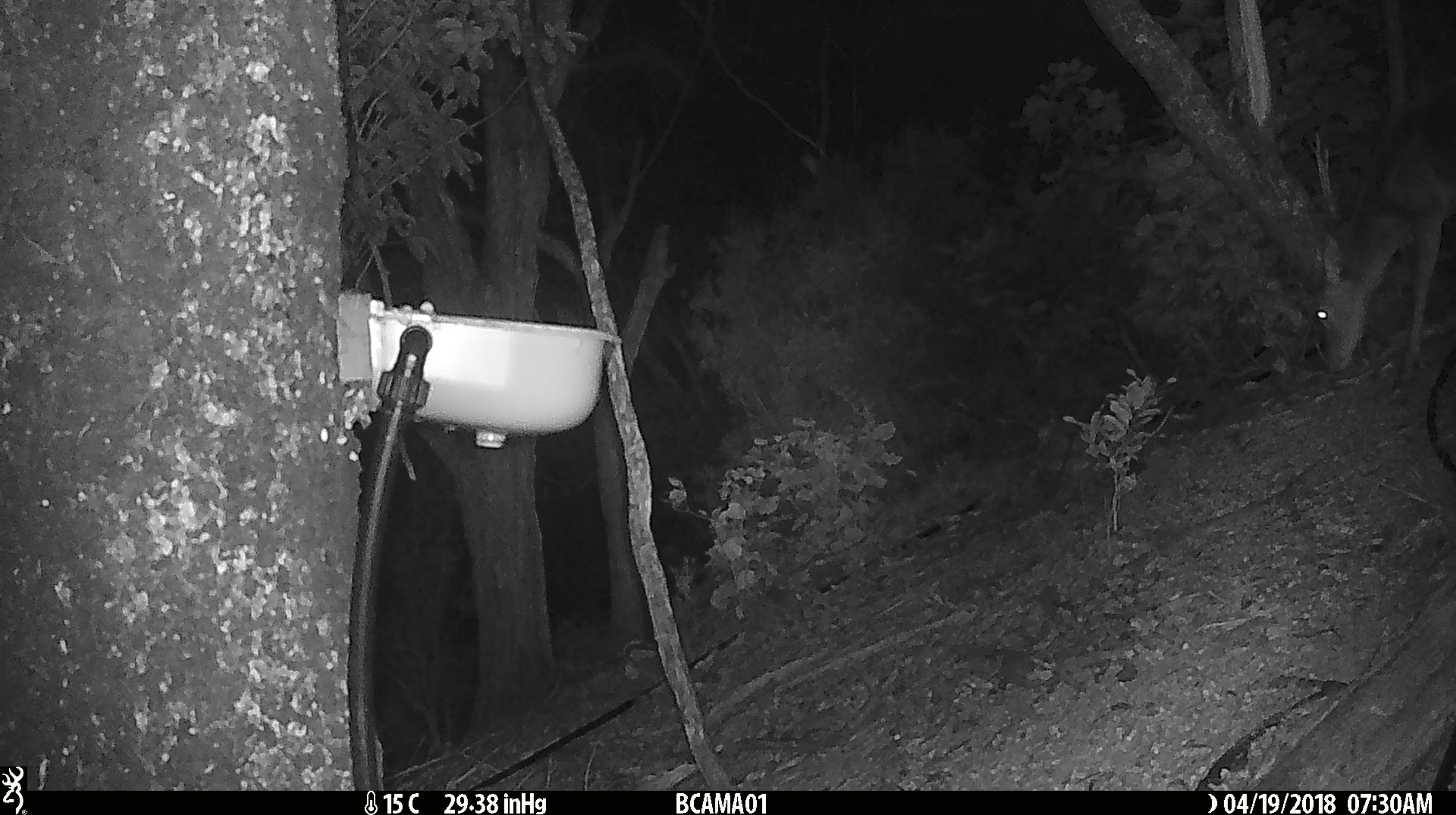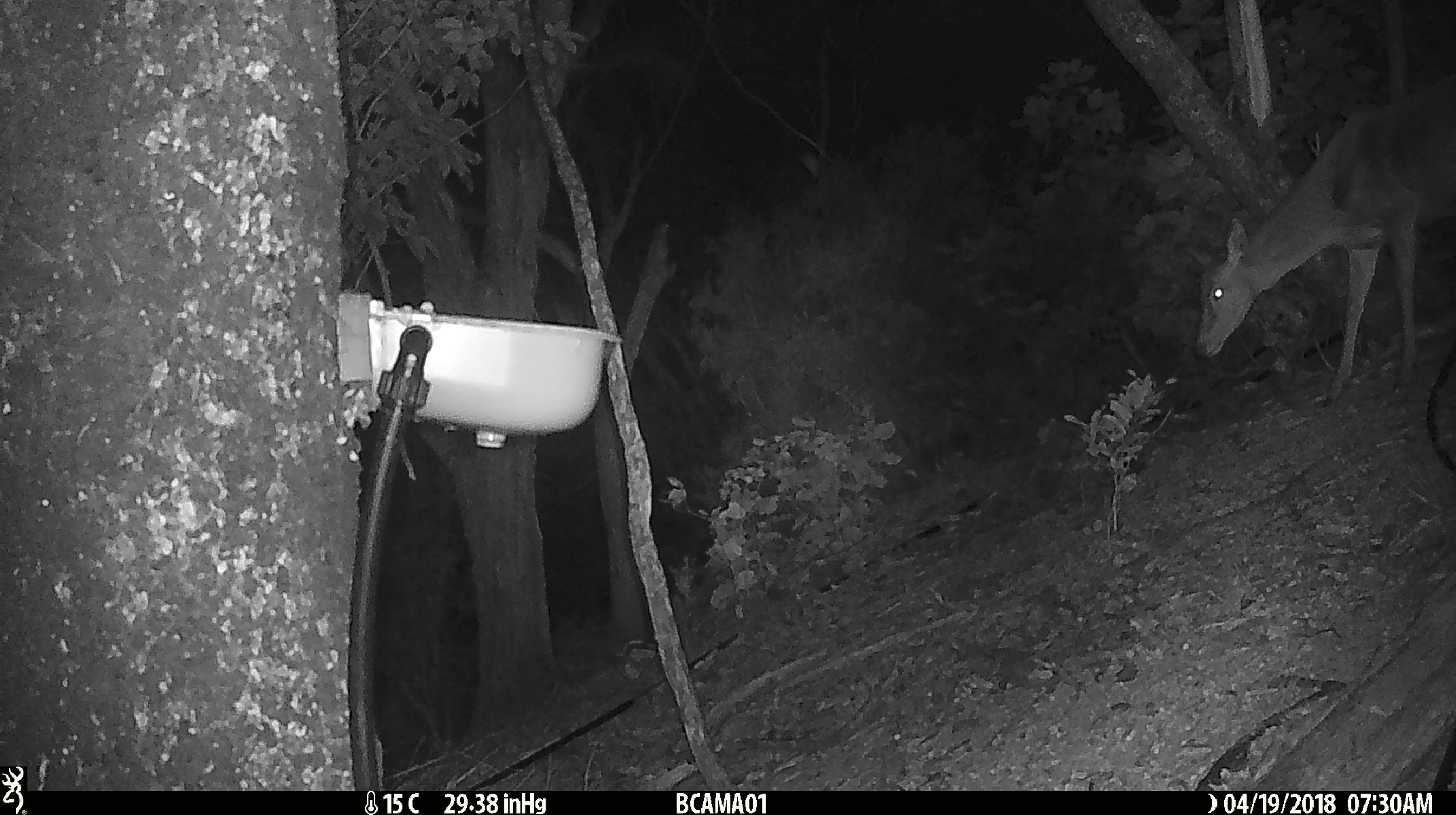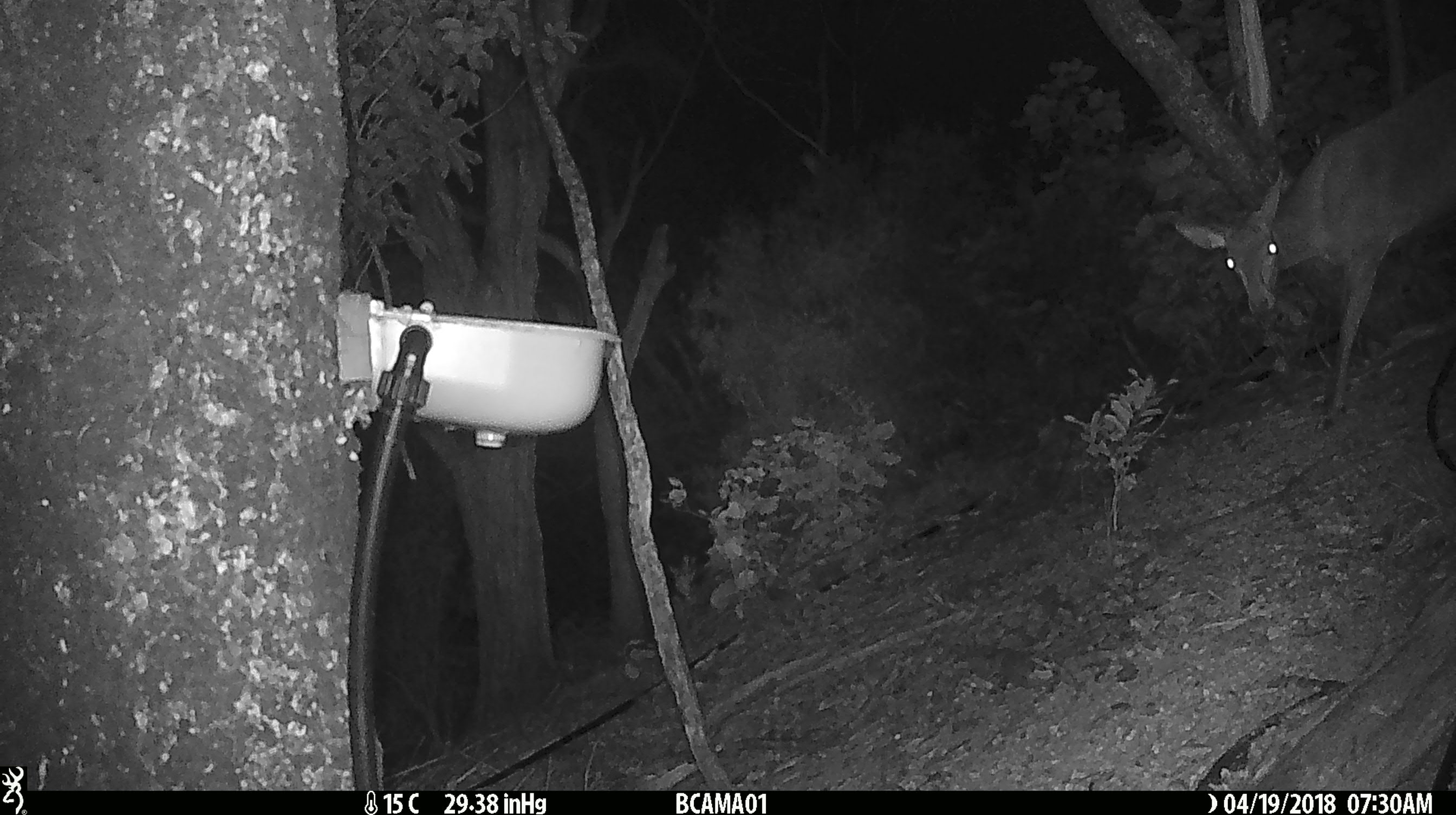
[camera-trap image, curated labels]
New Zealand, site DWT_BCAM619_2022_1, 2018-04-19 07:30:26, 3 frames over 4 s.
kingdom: Animalia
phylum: Chordata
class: Mammalia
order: Artiodactyla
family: Cervidae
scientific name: Cervidae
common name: deer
Deer (Cervidae).